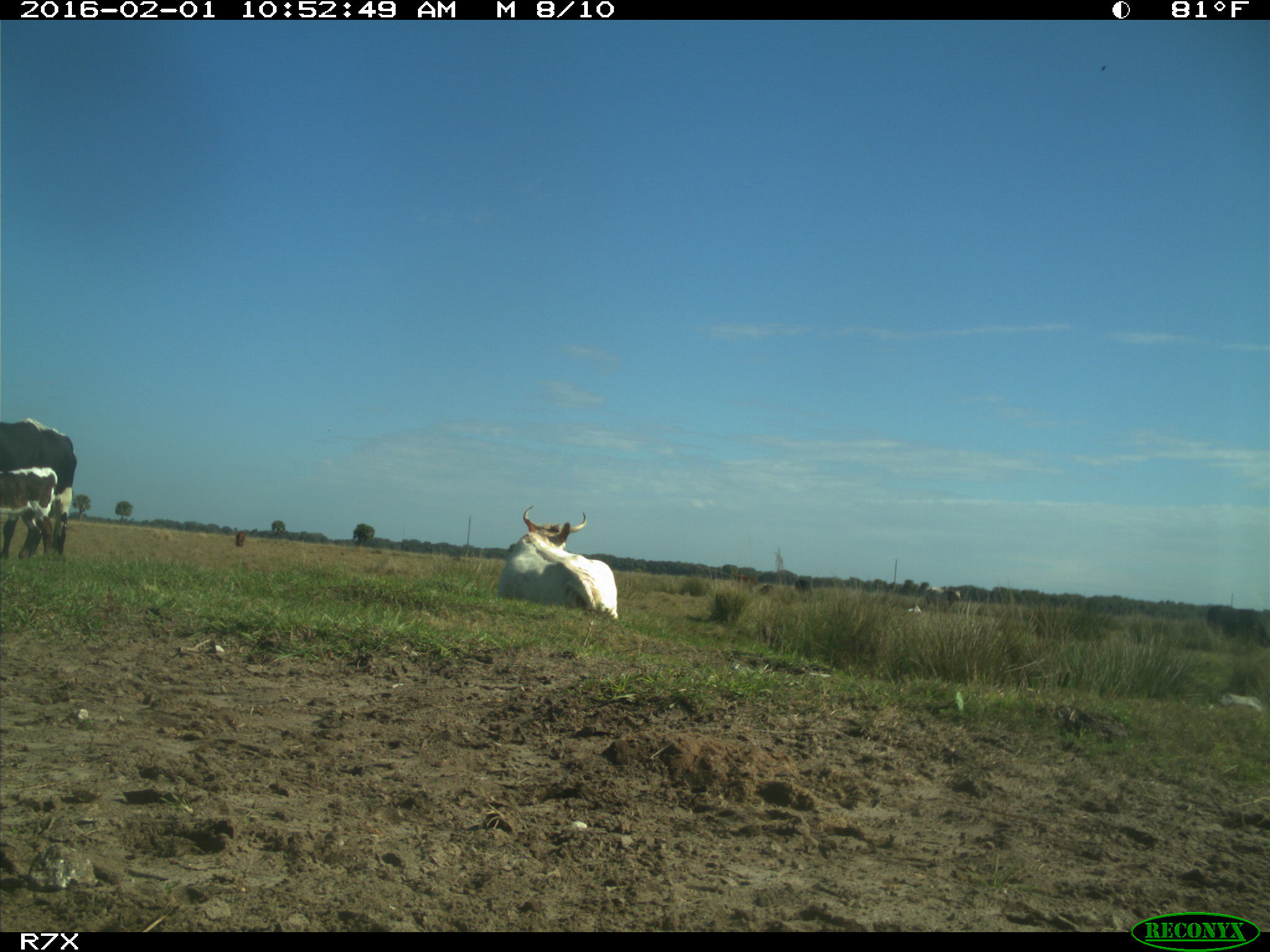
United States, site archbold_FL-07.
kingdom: Animalia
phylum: Chordata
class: Mammalia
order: Artiodactyla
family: Bovidae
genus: Bos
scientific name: Bos taurus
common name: domestic cow